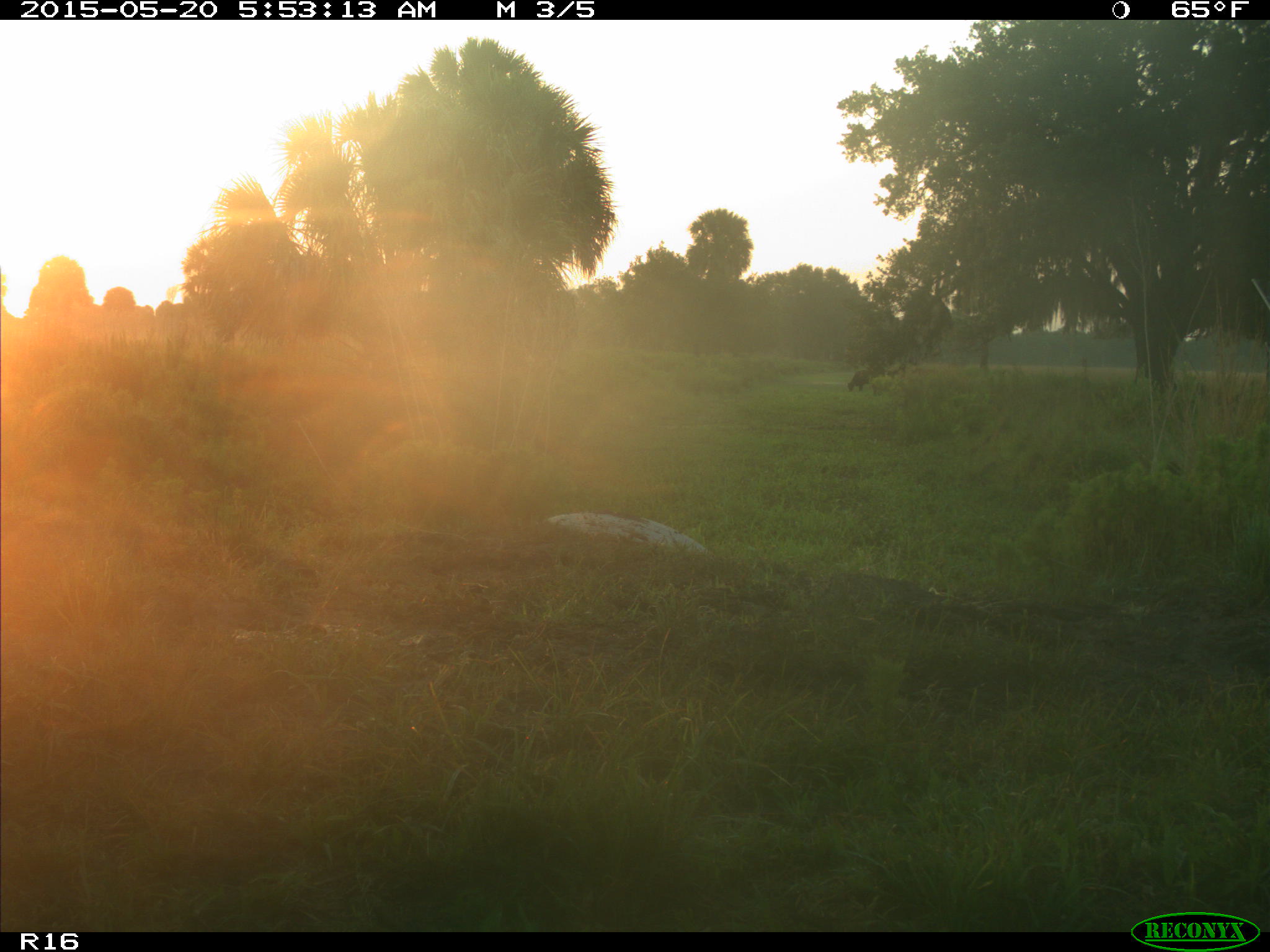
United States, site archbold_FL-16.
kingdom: Animalia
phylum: Chordata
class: Mammalia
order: Artiodactyla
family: Bovidae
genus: Bos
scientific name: Bos taurus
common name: domestic cow